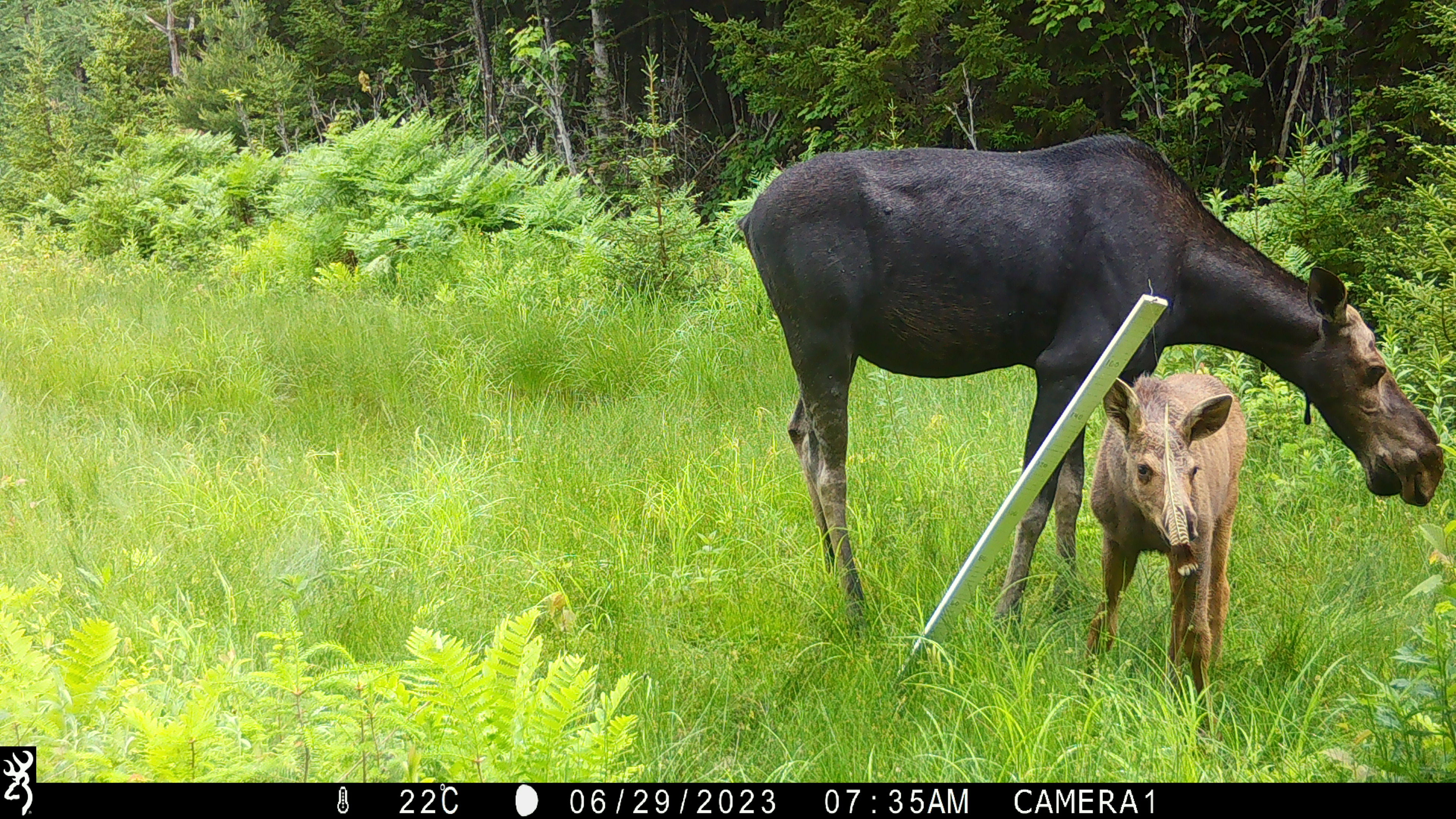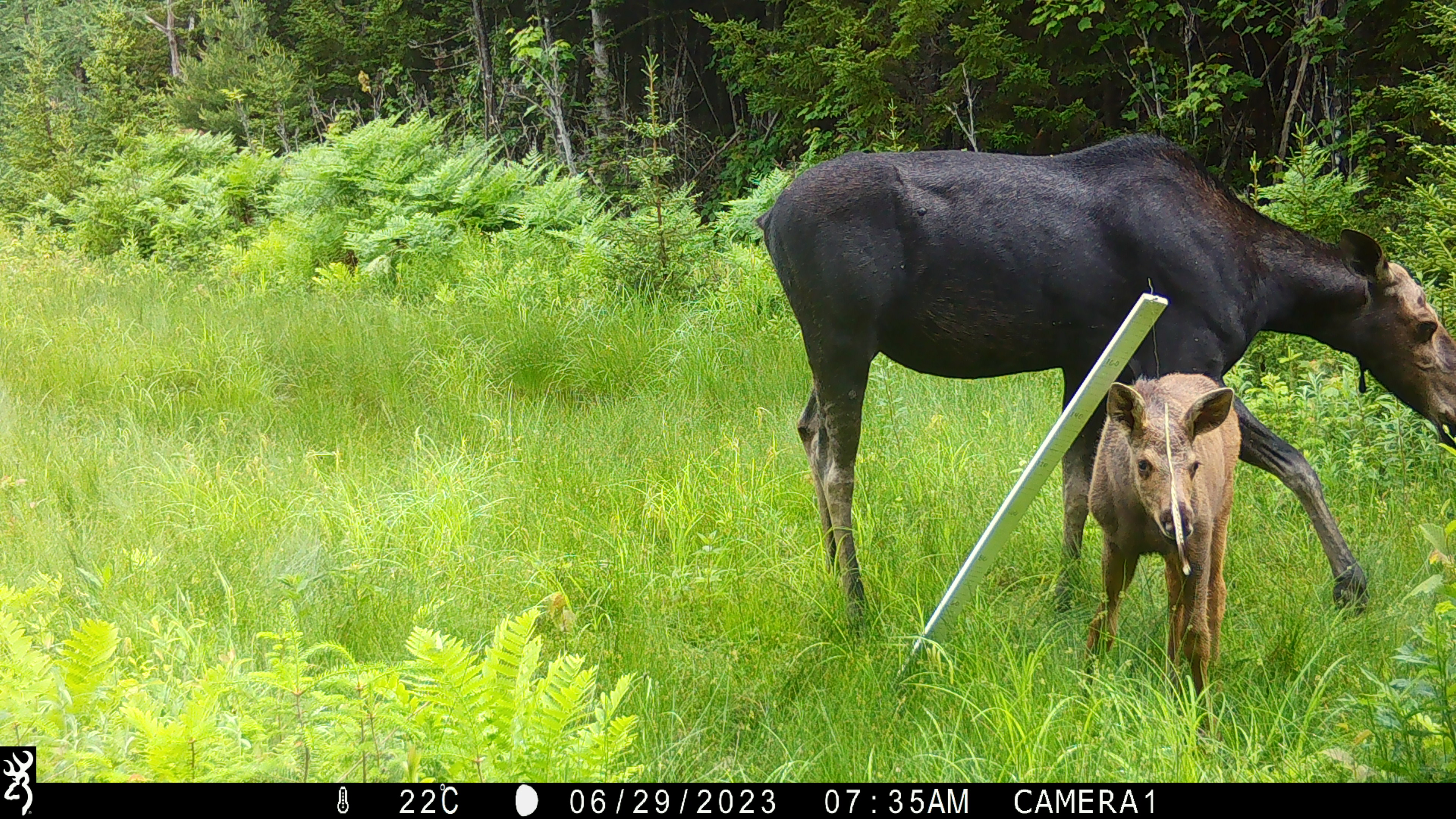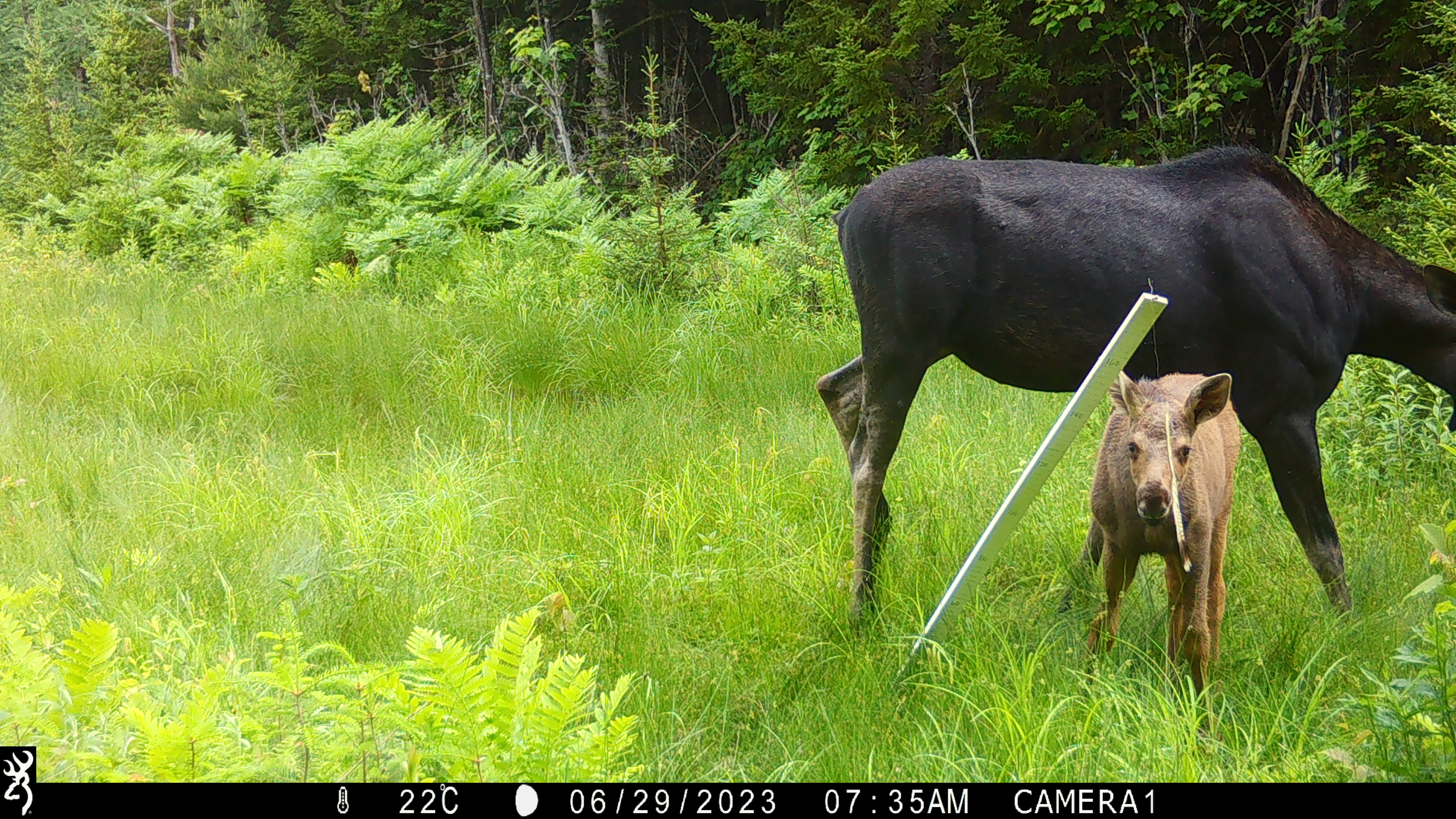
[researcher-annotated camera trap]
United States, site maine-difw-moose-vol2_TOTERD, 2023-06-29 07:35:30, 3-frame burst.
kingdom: Animalia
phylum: Chordata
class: Mammalia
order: Artiodactyla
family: Cervidae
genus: Alces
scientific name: Alces alces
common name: moose